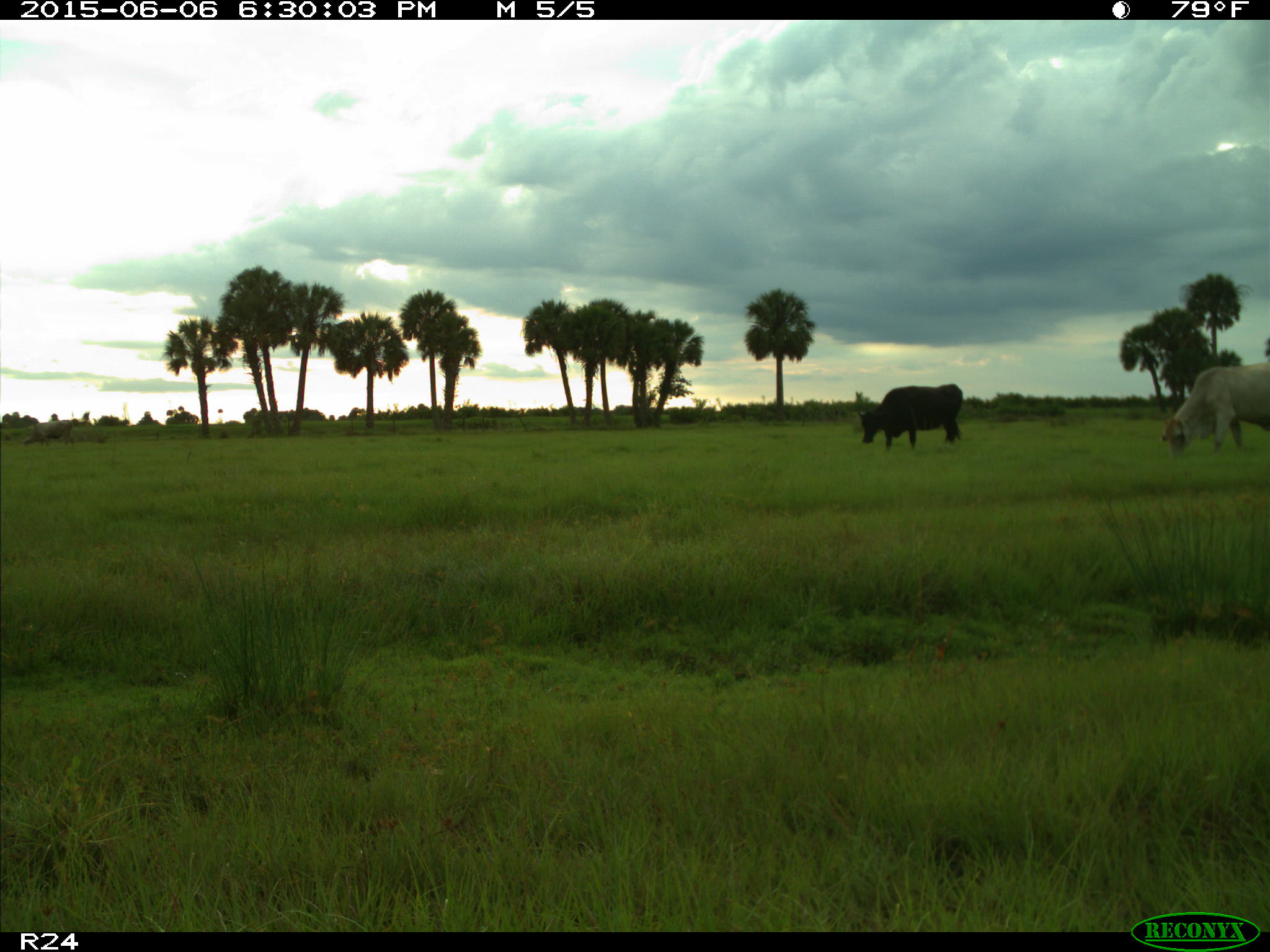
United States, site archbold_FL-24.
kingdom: Animalia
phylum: Chordata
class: Mammalia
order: Artiodactyla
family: Bovidae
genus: Bos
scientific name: Bos taurus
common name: domestic cow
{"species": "Bos taurus (domestic cow)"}